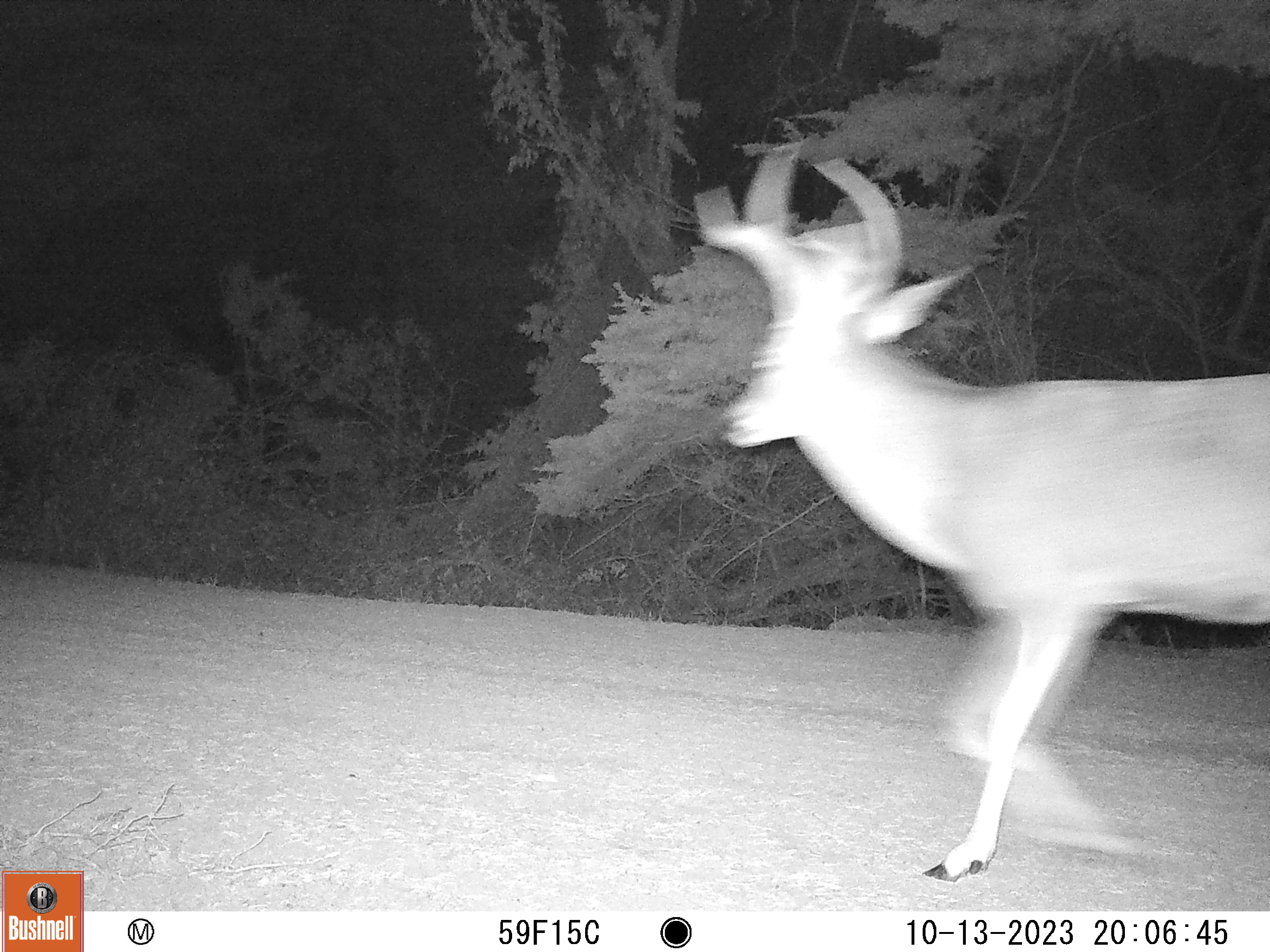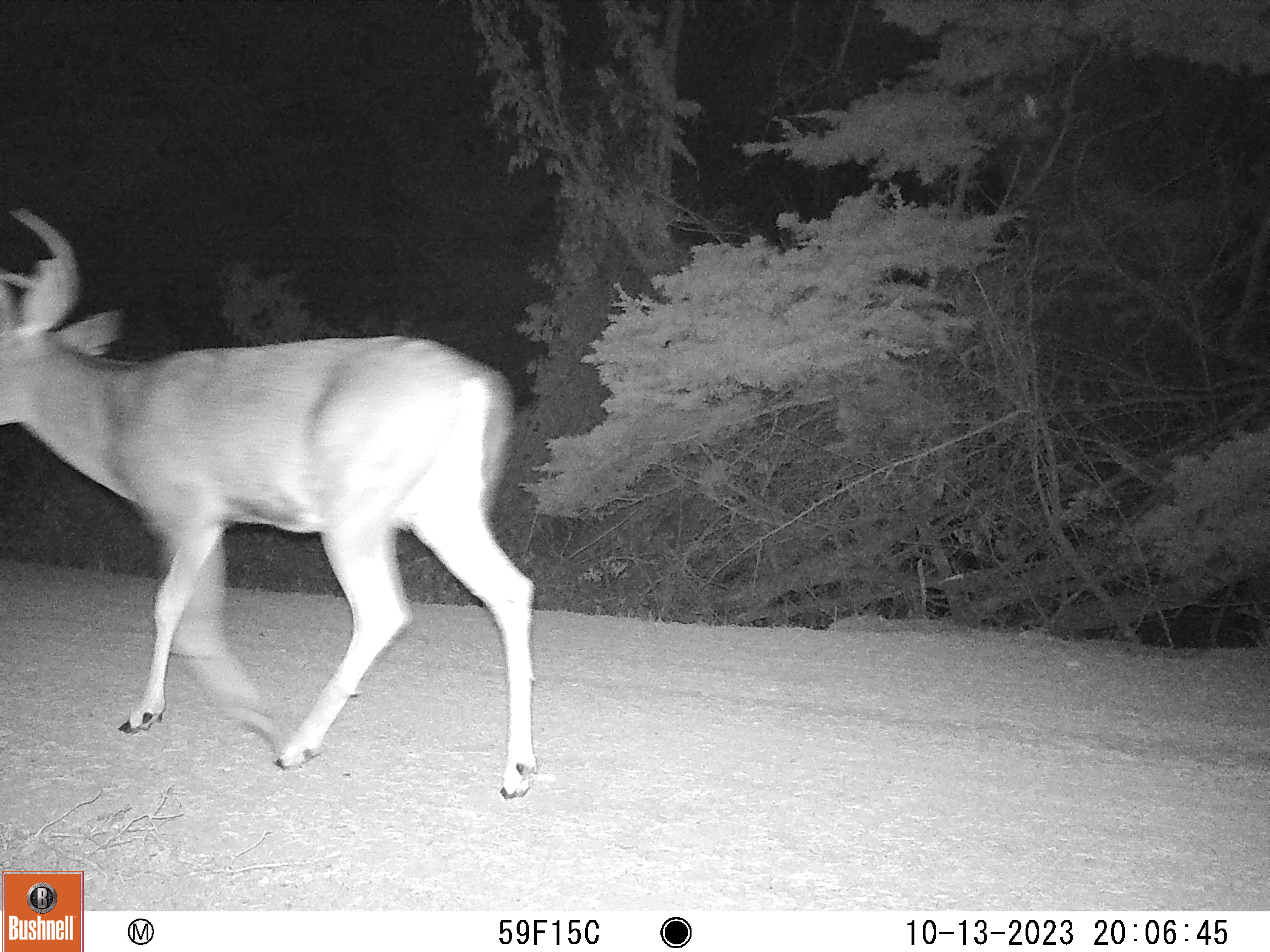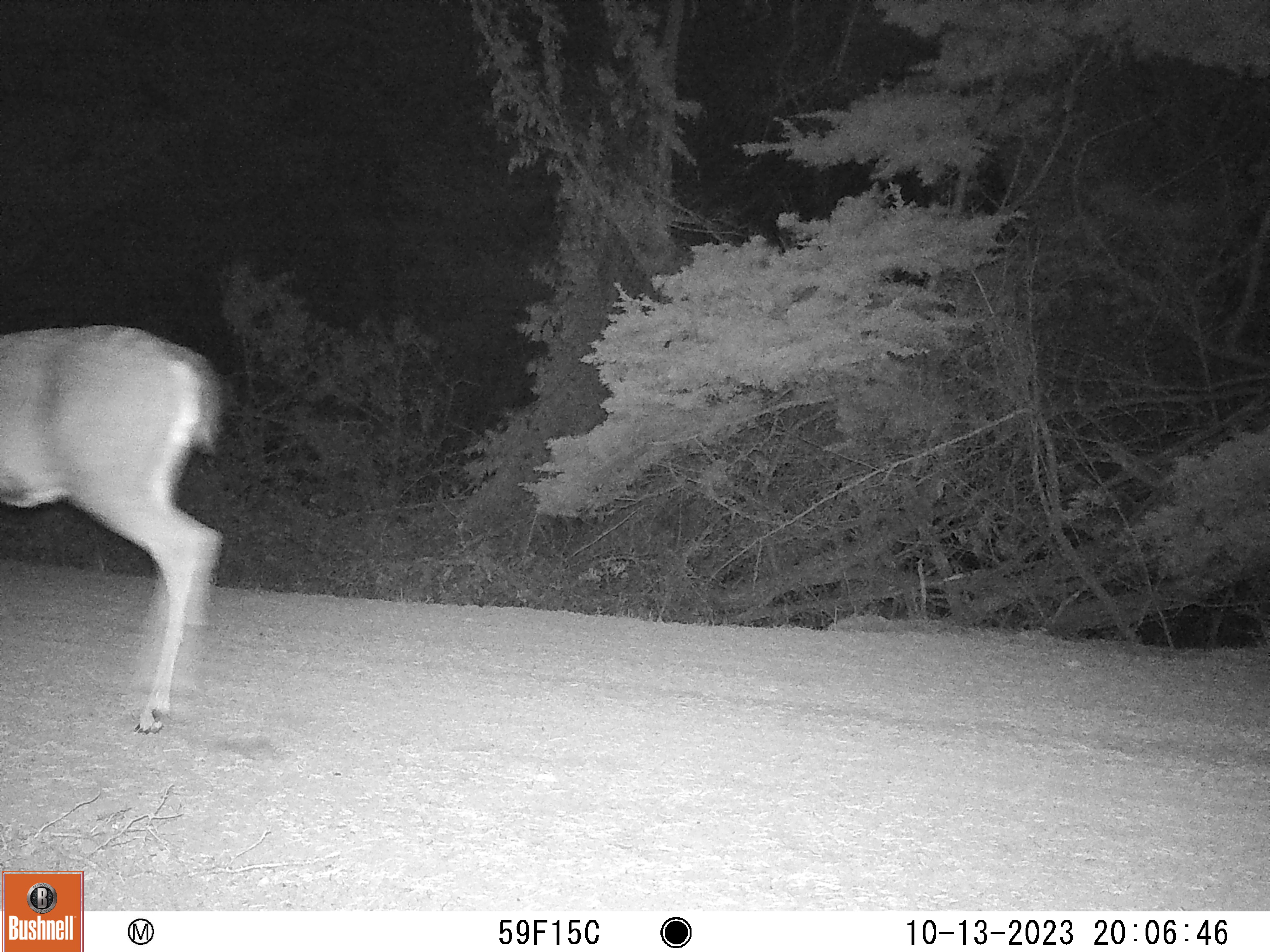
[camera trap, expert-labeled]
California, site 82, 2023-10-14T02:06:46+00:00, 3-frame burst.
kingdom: Animalia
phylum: Chordata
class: Mammalia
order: Artiodactyla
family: Cervidae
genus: Odocoileus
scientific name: Odocoileus hemionus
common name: mule deer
Mule deer (Odocoileus hemionus).